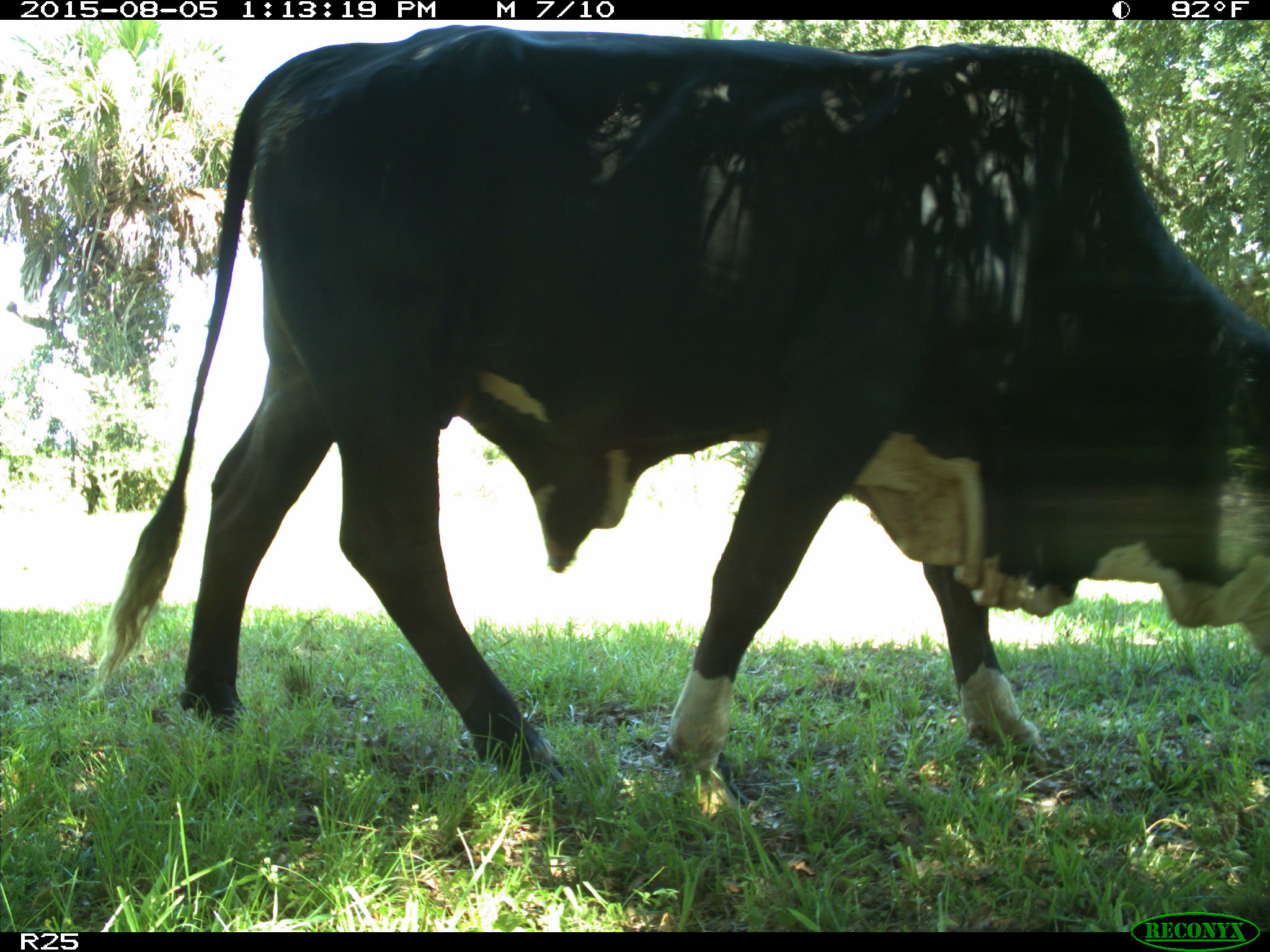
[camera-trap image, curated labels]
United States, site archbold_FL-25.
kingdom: Animalia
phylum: Chordata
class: Mammalia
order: Artiodactyla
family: Bovidae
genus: Bos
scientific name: Bos taurus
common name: domestic cow